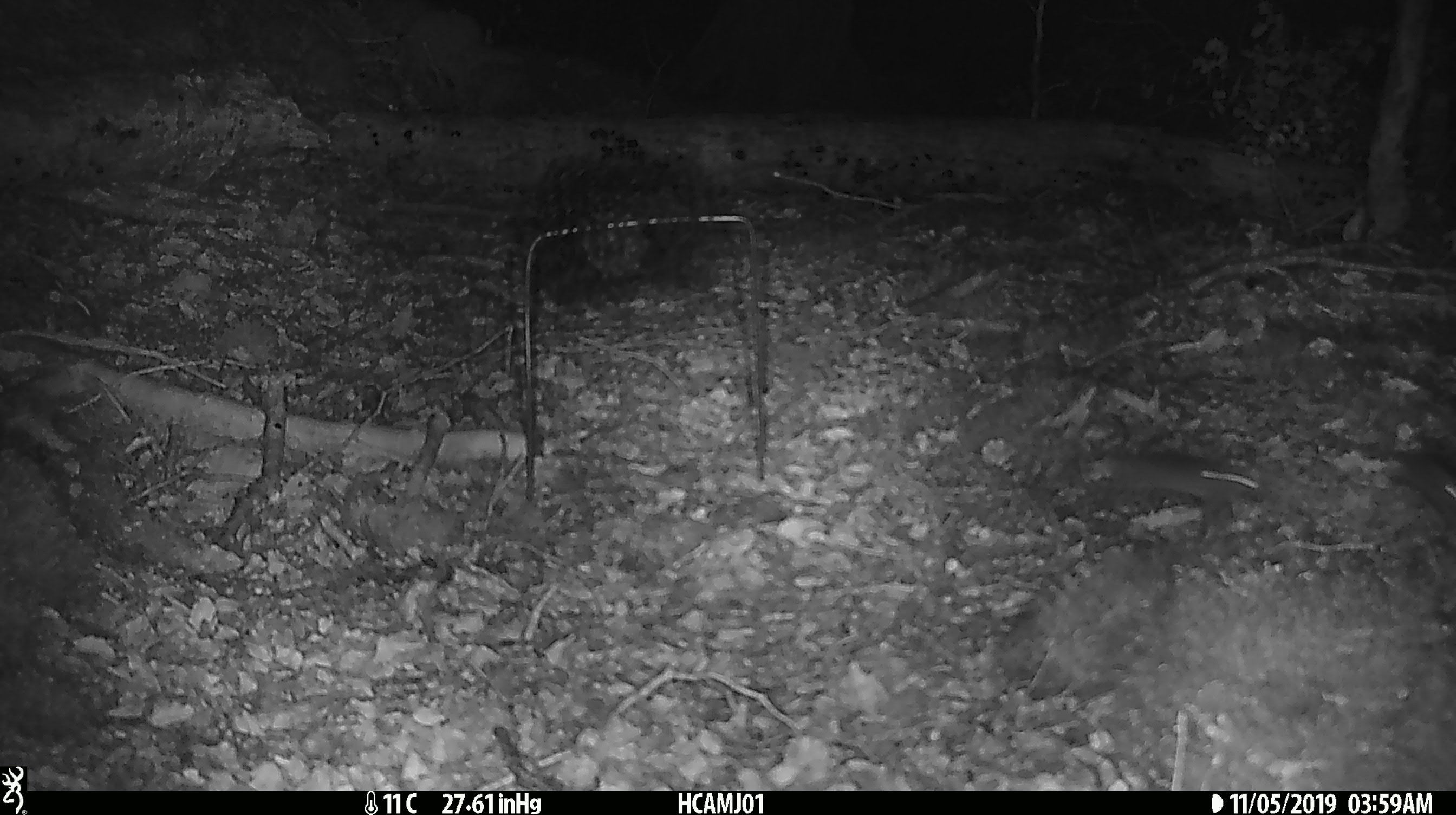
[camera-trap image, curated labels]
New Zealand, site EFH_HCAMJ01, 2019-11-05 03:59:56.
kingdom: Animalia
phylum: Chordata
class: Mammalia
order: Rodentia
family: Muridae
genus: Mus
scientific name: Mus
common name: mouse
Mouse (Mus).